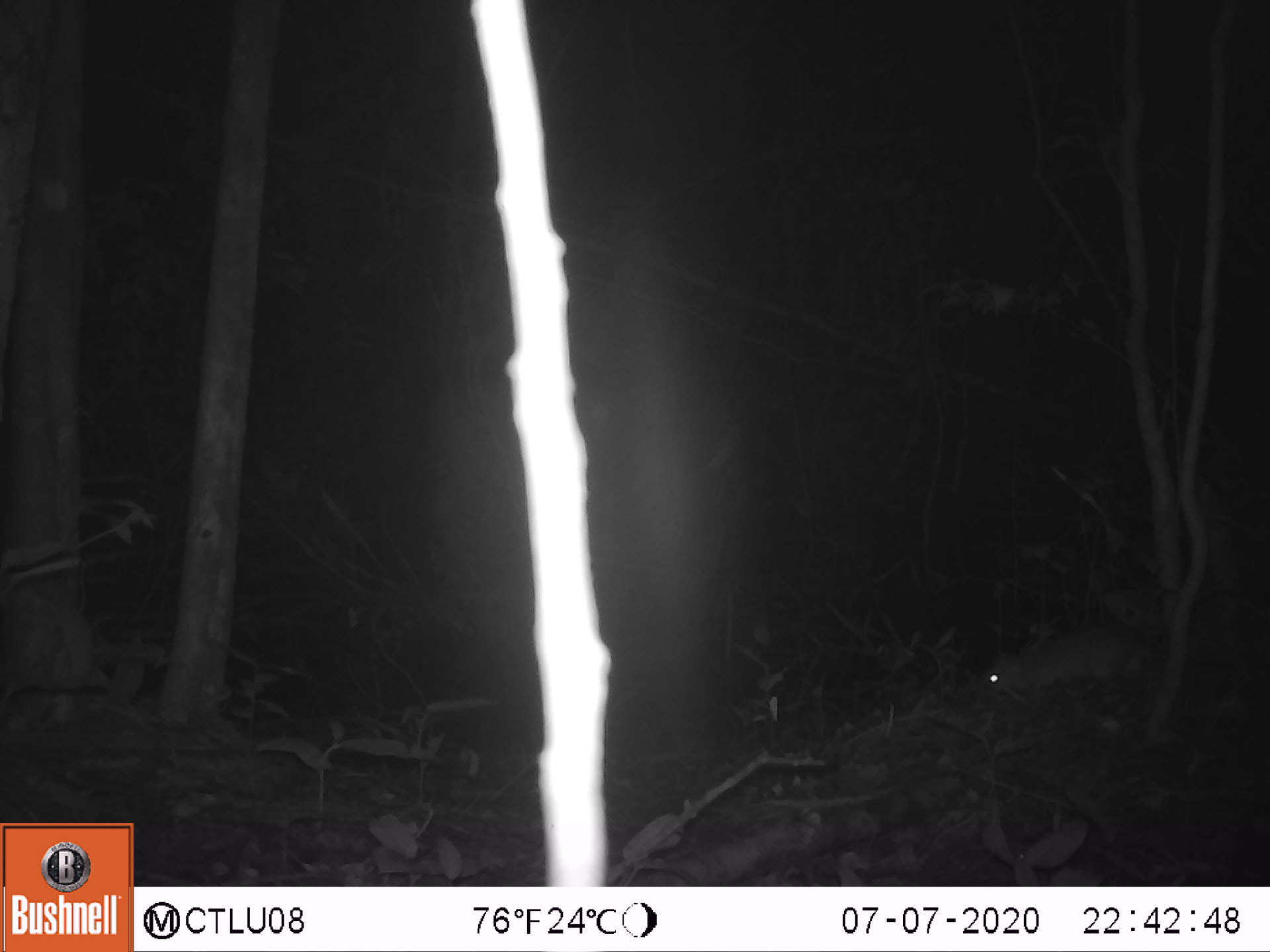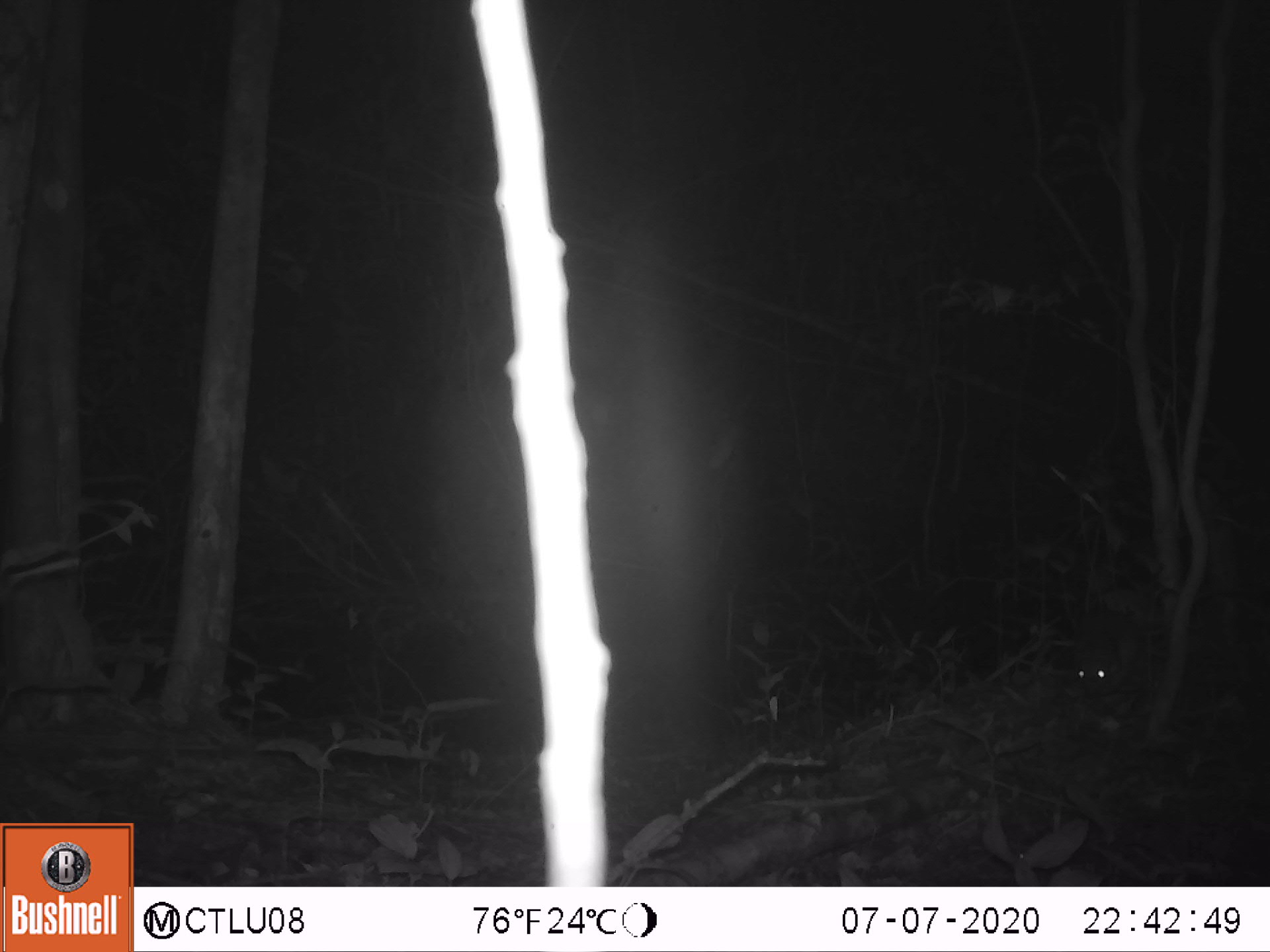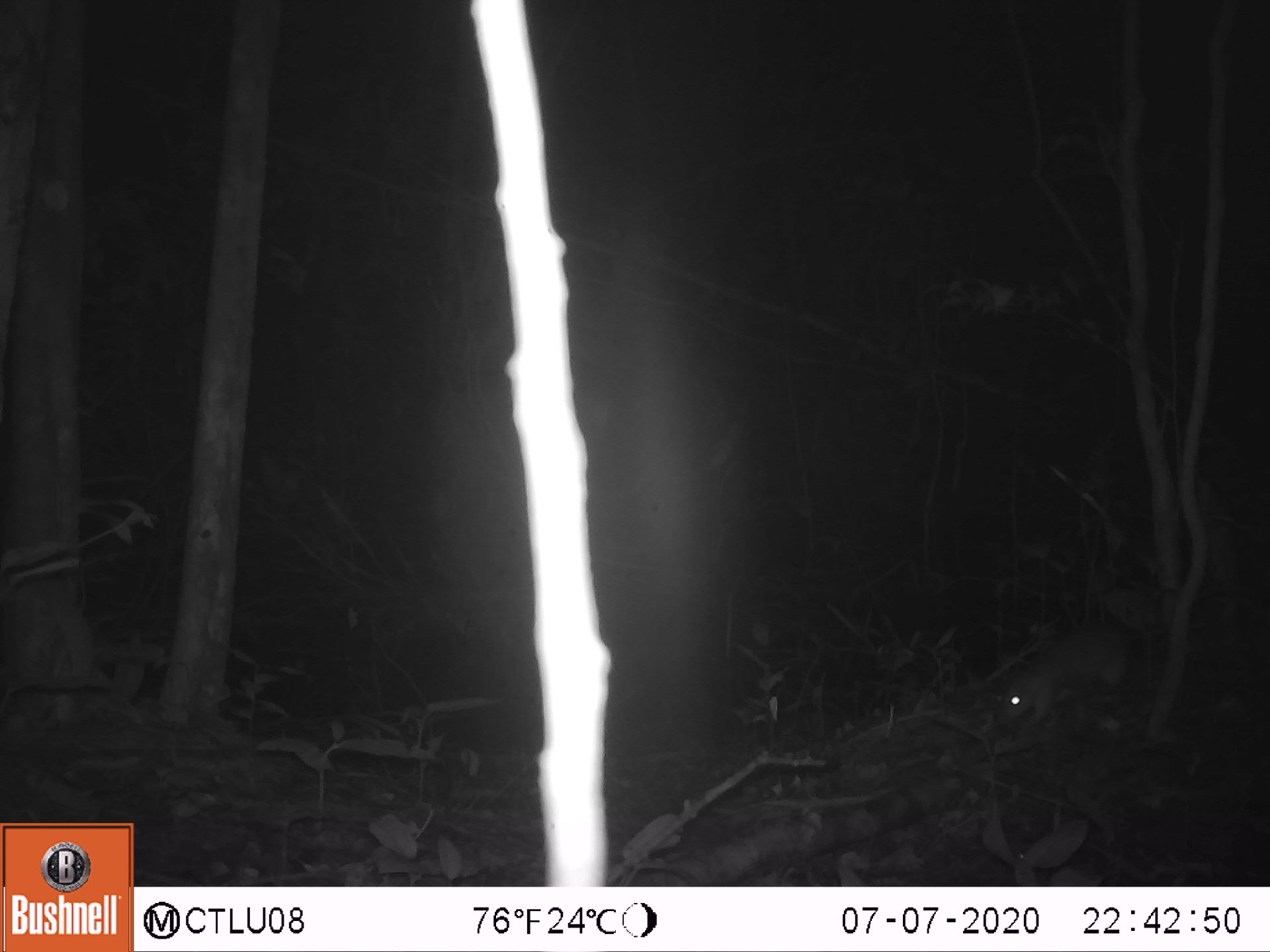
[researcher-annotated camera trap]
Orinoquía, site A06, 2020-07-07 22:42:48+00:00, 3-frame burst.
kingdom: Animalia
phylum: Chordata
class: Mammalia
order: Rodentia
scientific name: Rodentia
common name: rodent